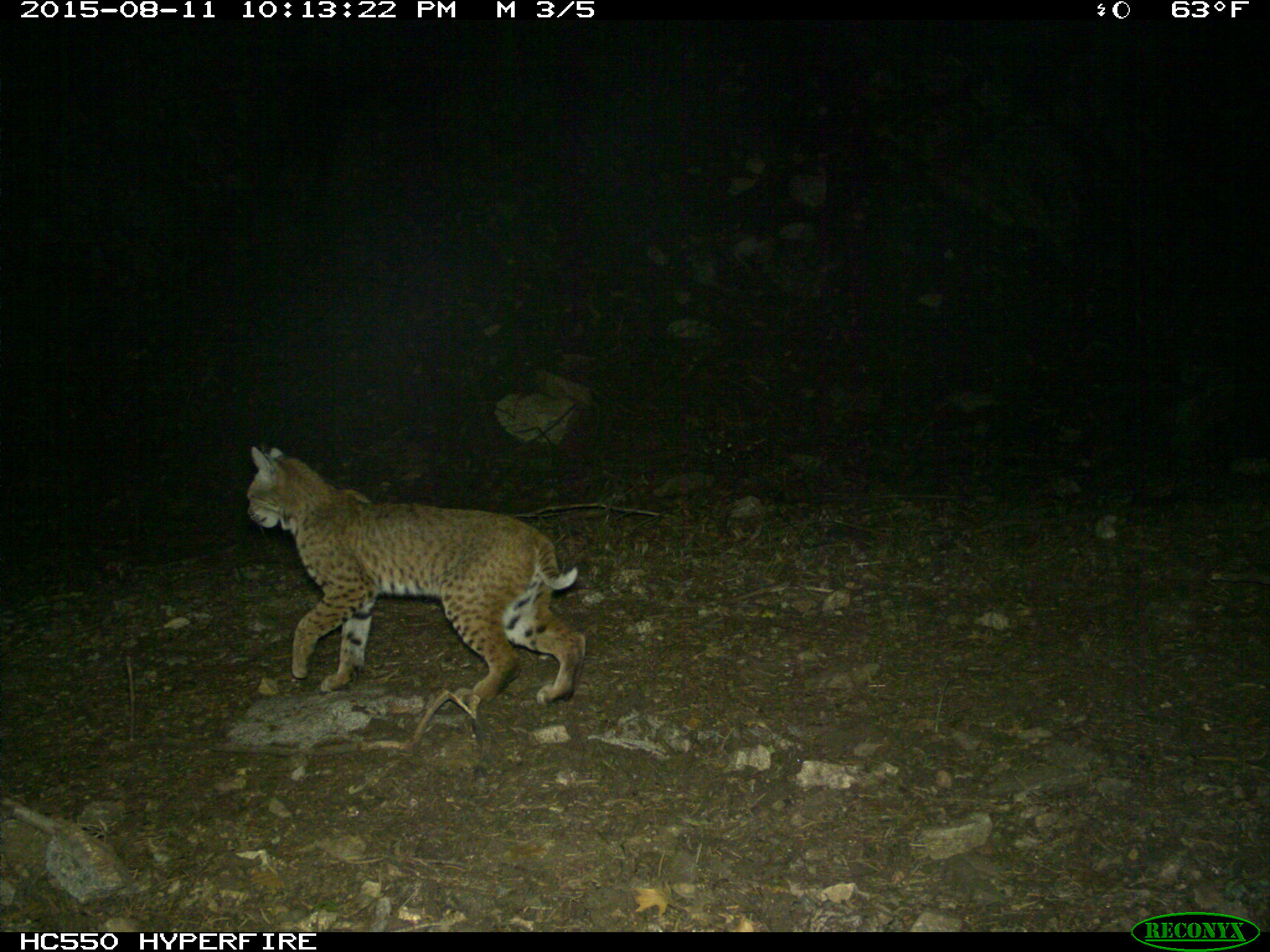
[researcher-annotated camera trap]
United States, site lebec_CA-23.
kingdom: Animalia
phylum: Chordata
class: Mammalia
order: Carnivora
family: Felidae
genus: Lynx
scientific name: Lynx rufus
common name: bobcat